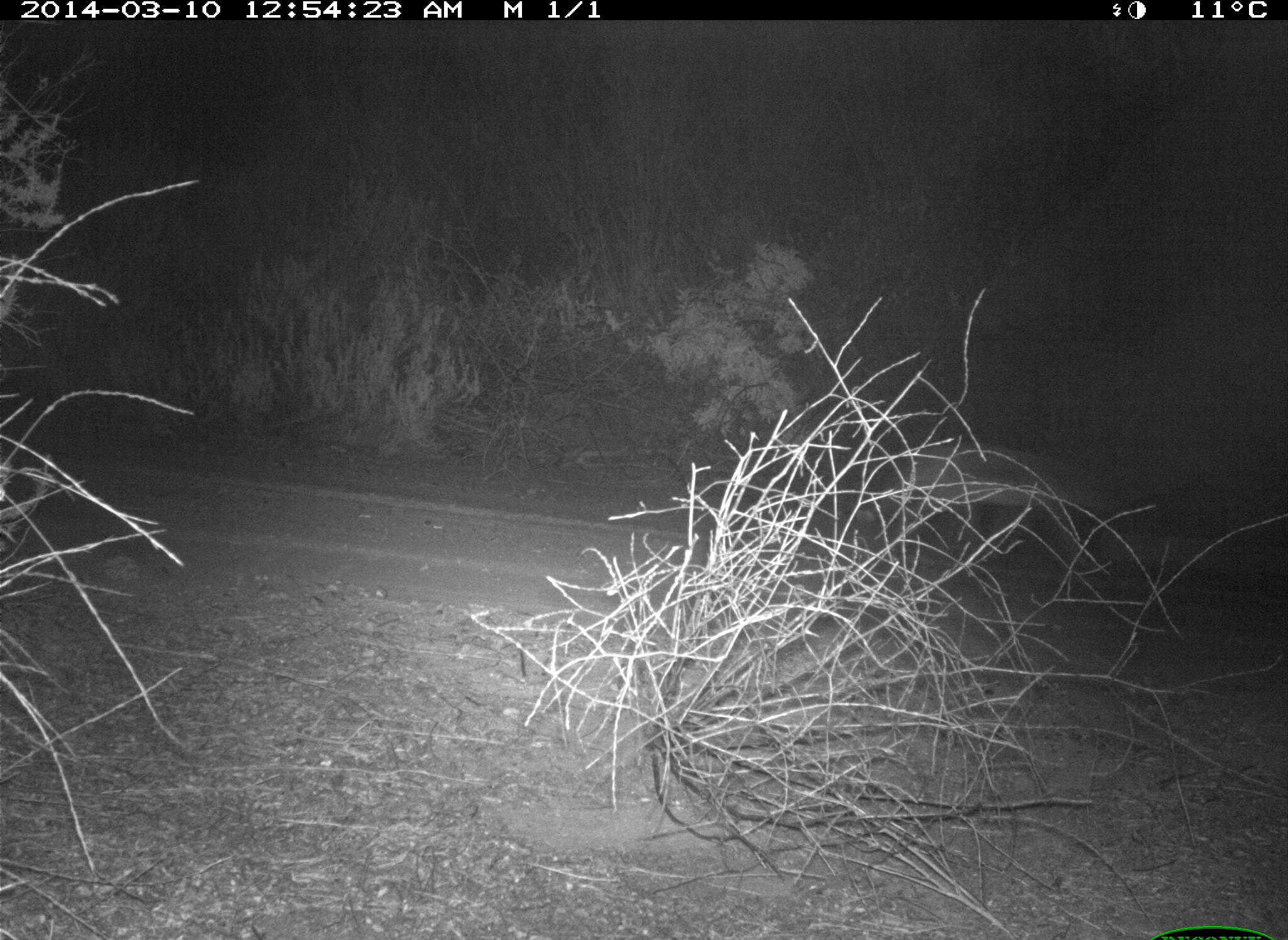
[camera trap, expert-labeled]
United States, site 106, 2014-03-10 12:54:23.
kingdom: Animalia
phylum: Chordata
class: Mammalia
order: Carnivora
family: Canidae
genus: Canis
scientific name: Canis latrans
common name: coyote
Coyote (Canis latrans).